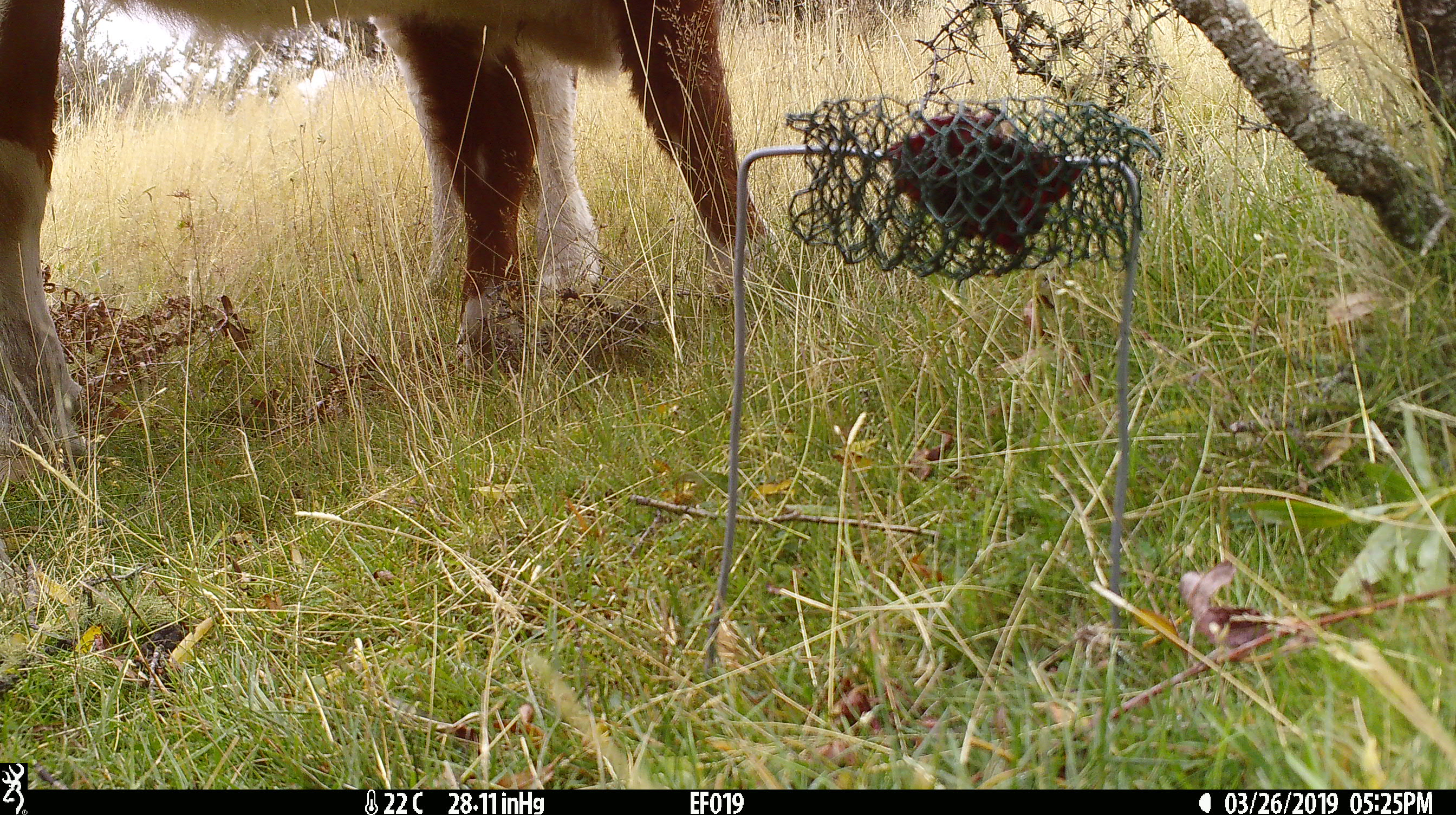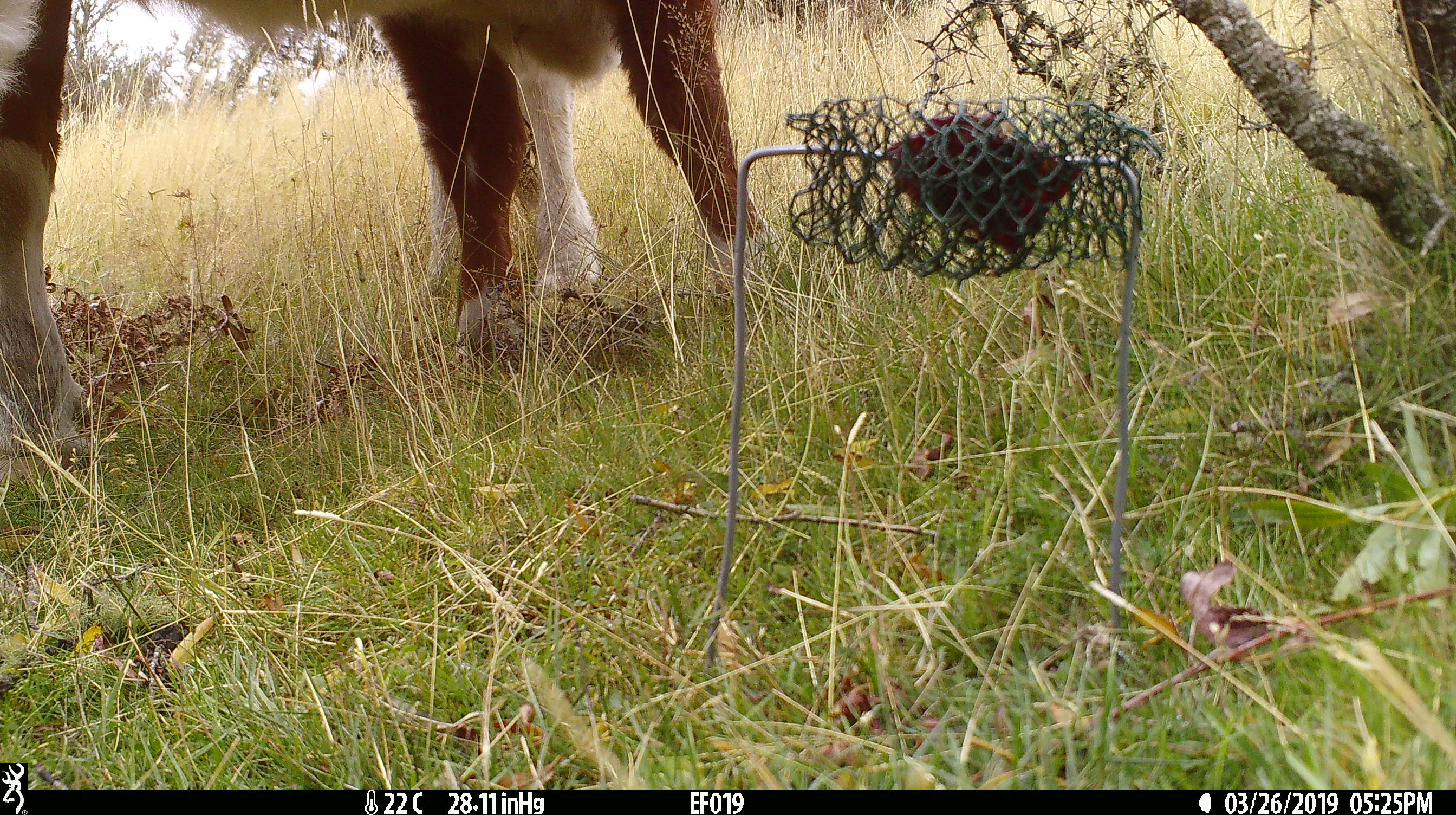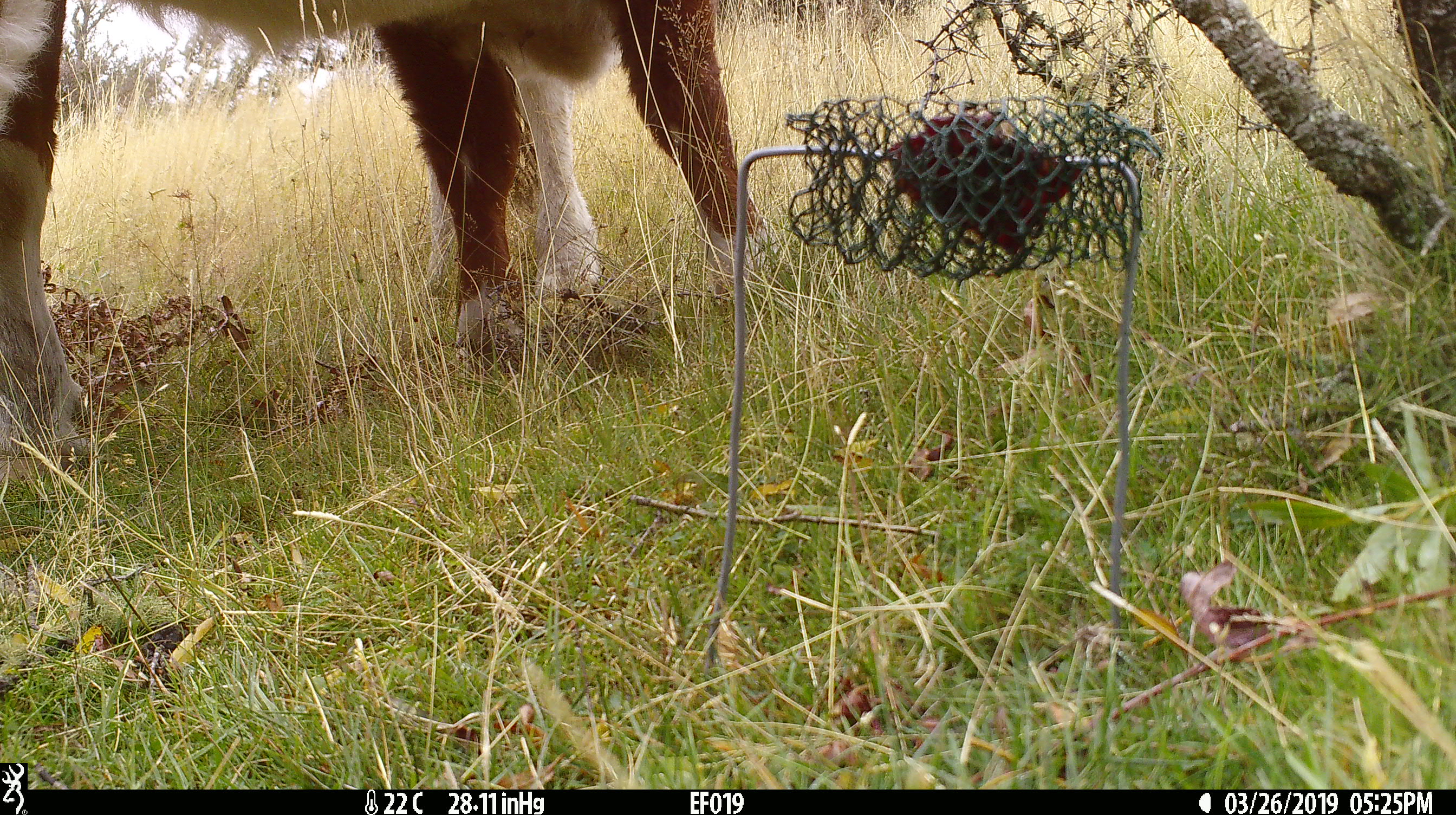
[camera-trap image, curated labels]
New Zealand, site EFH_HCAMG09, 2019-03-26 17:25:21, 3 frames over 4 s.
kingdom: Animalia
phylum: Chordata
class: Mammalia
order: Artiodactyla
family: Bovidae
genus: Bos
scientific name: Bos taurus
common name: domestic cow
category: cow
Cow (domestic cow) (Bos taurus).